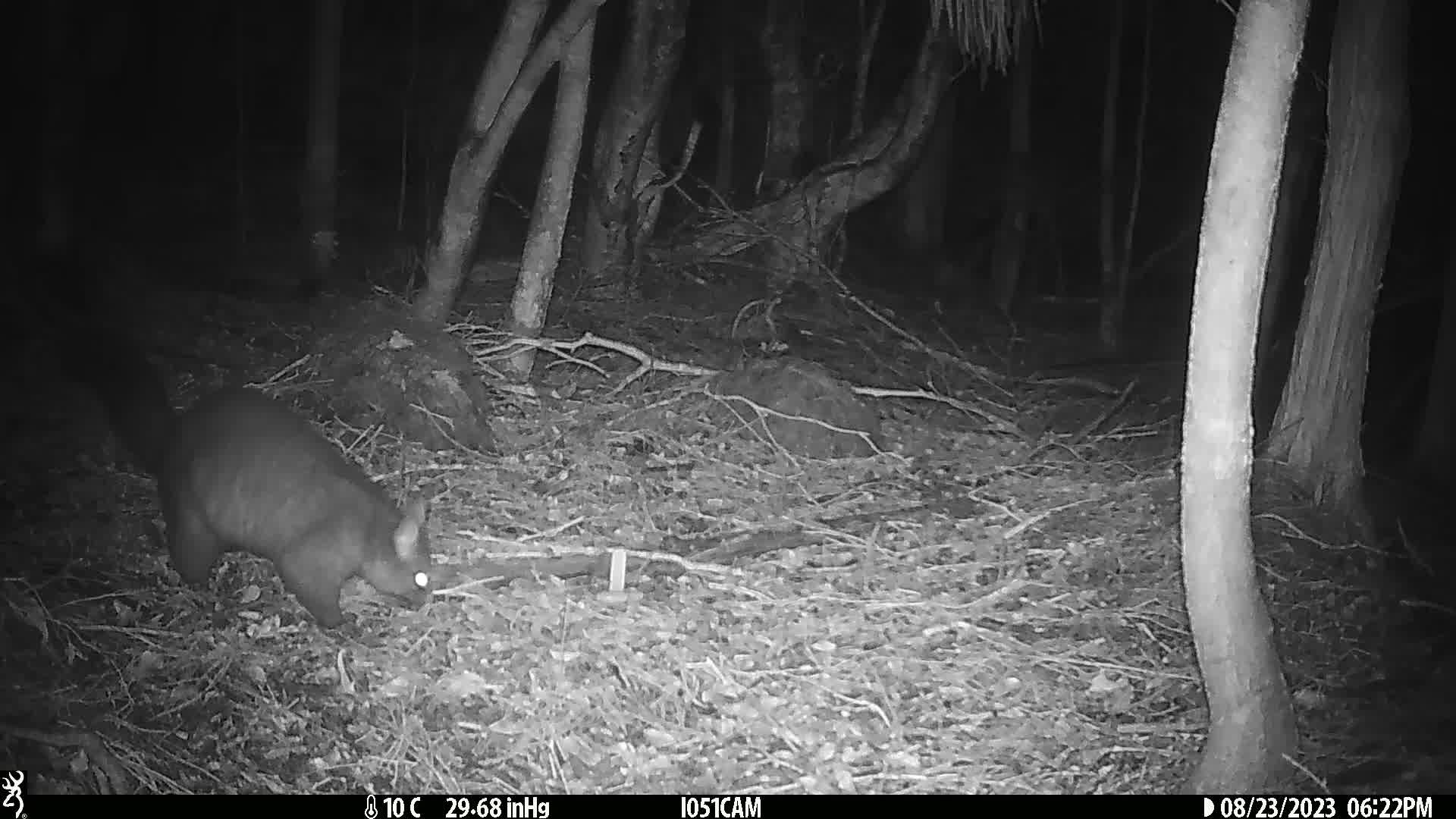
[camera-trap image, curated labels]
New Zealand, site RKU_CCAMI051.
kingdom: Animalia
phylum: Chordata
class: Mammalia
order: Diprotodontia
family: Phalangeridae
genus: Trichosurus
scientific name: Trichosurus vulpecula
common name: common brushtail possum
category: possum